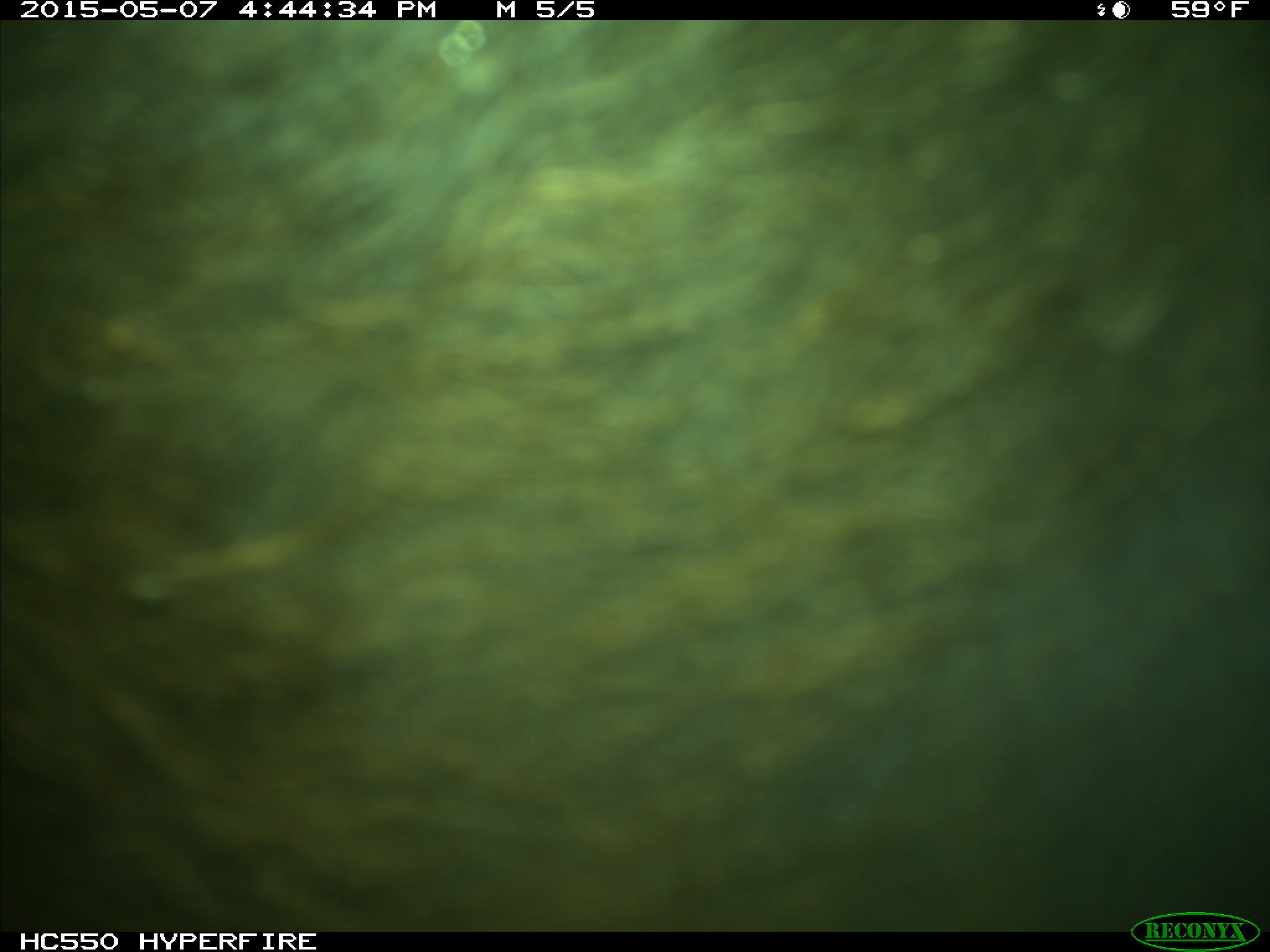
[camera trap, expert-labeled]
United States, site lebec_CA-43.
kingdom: Animalia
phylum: Chordata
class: Mammalia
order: Artiodactyla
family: Bovidae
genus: Bos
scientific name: Bos taurus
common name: domestic cow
Bos taurus (domestic cow).